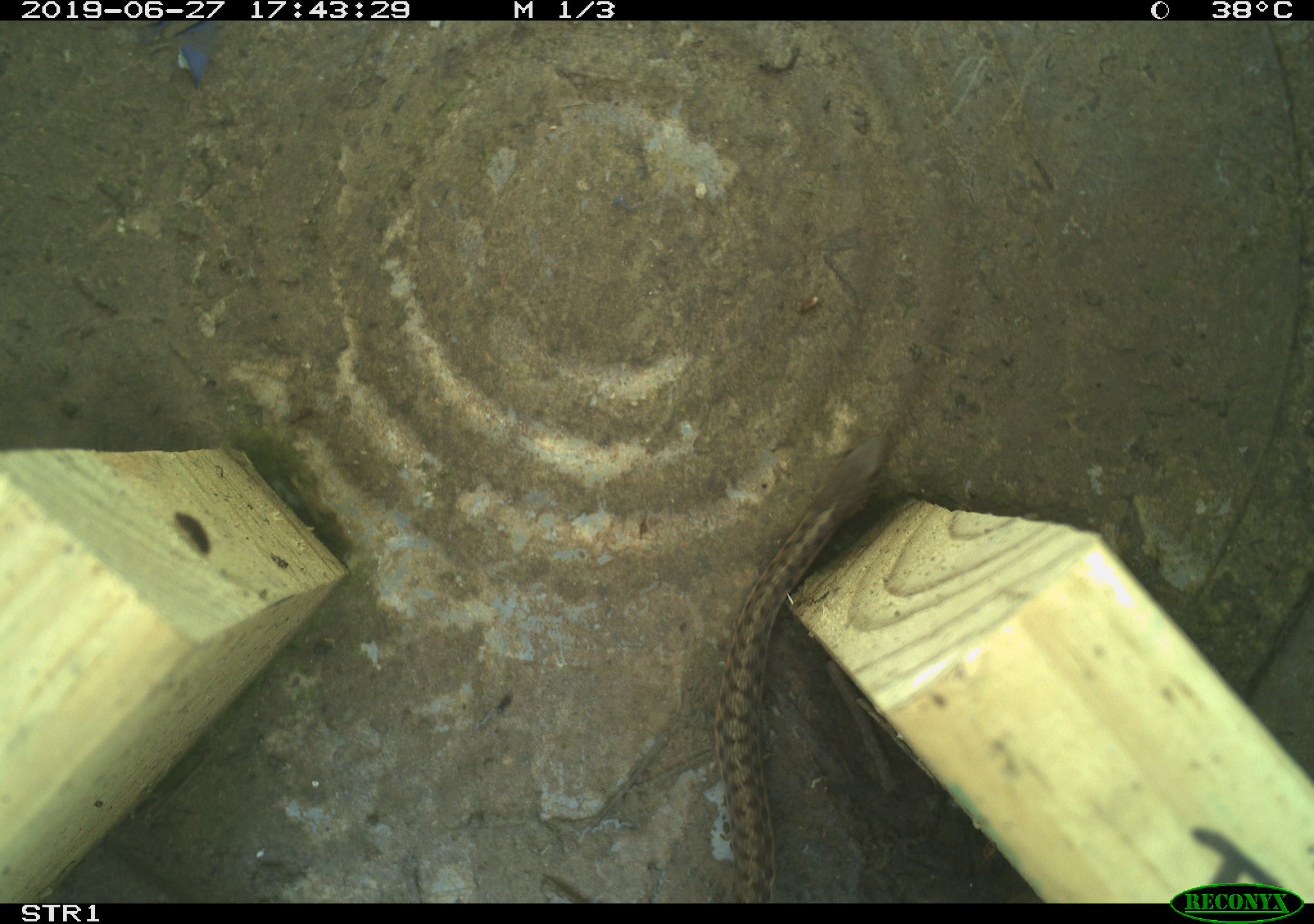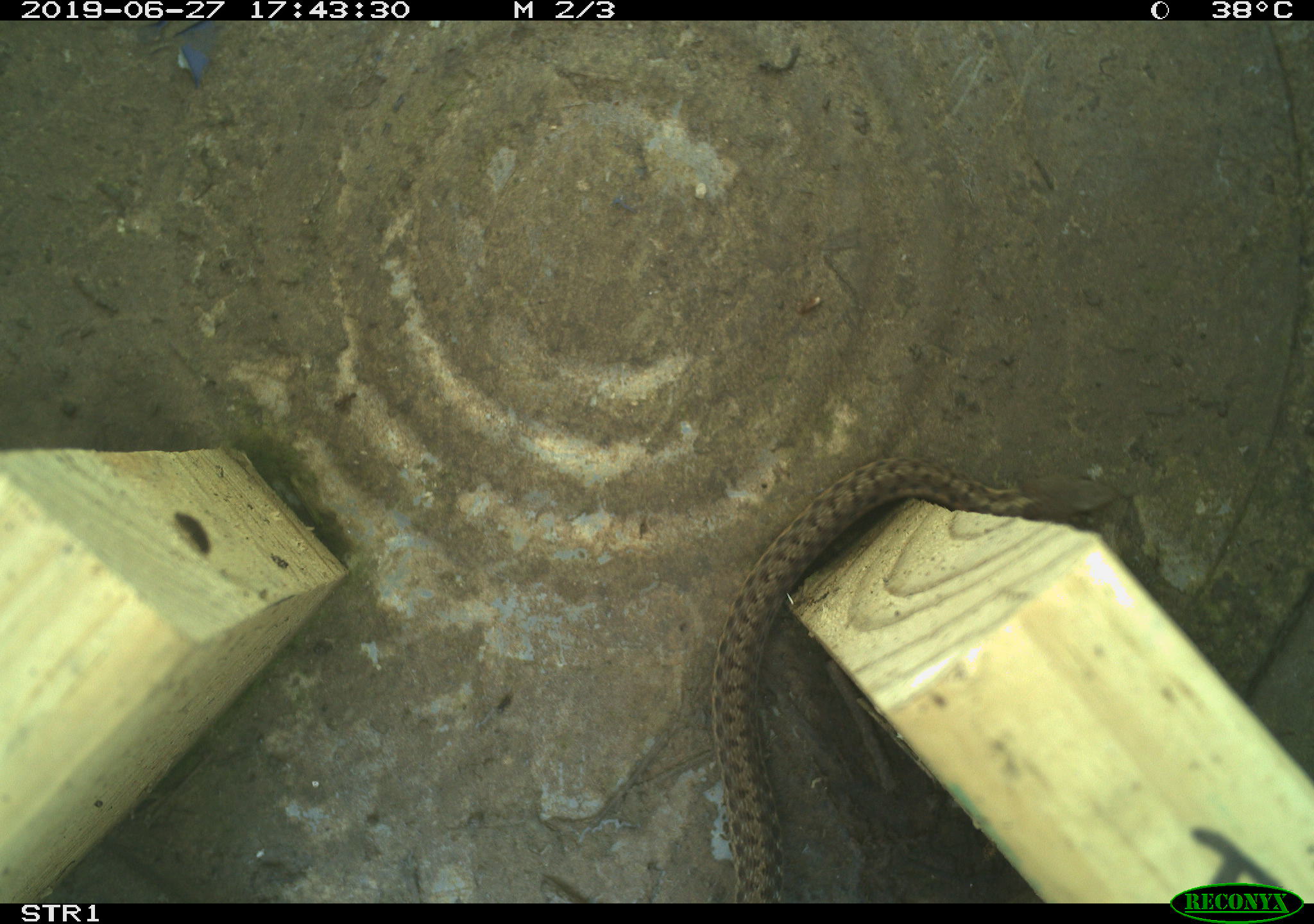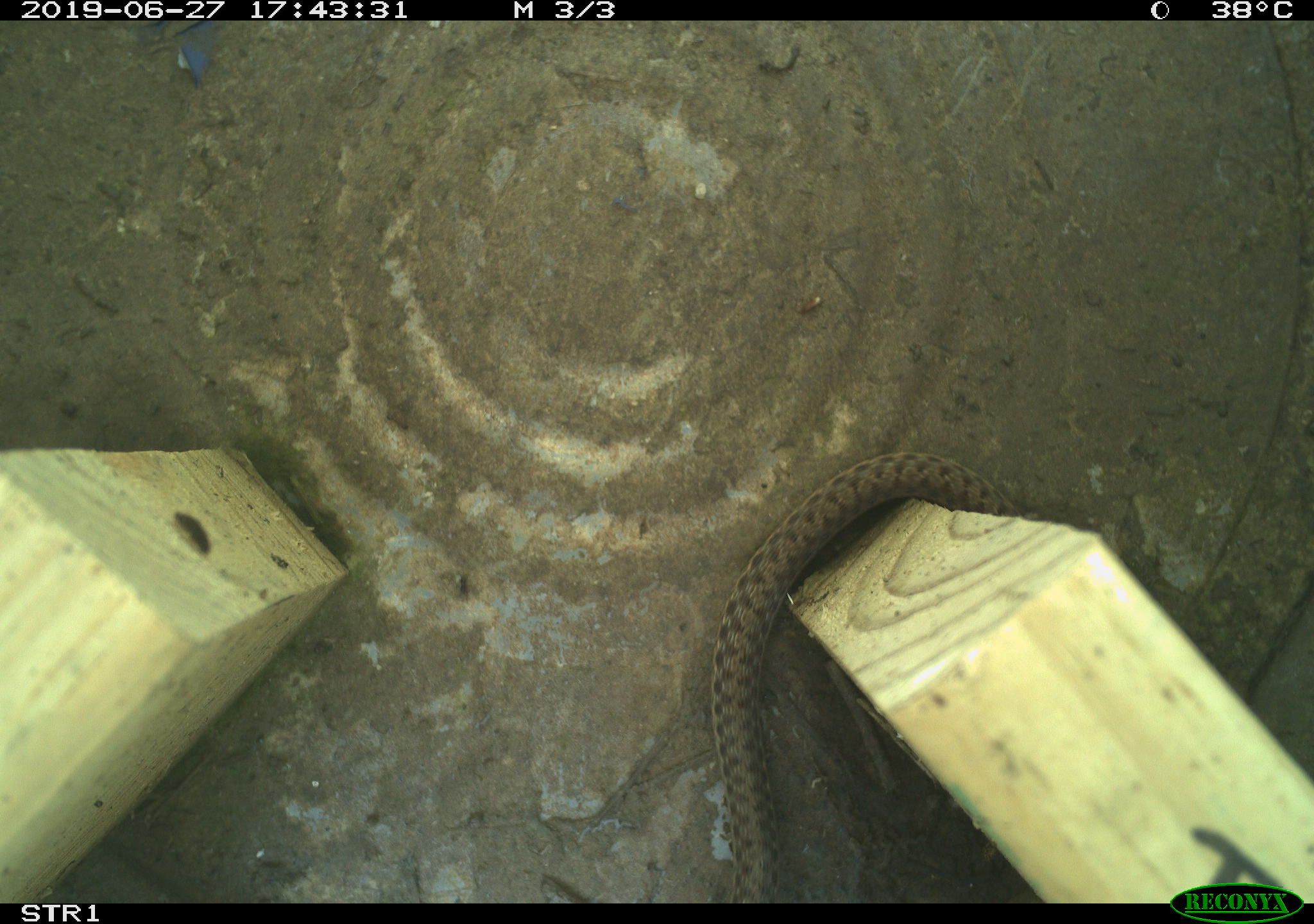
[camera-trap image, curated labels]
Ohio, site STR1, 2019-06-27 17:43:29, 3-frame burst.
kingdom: Animalia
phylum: Chordata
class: Reptilia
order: Squamata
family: Colubridae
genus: Thamnophis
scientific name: Thamnophis sirtalis sirtalis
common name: eastern gartersnake